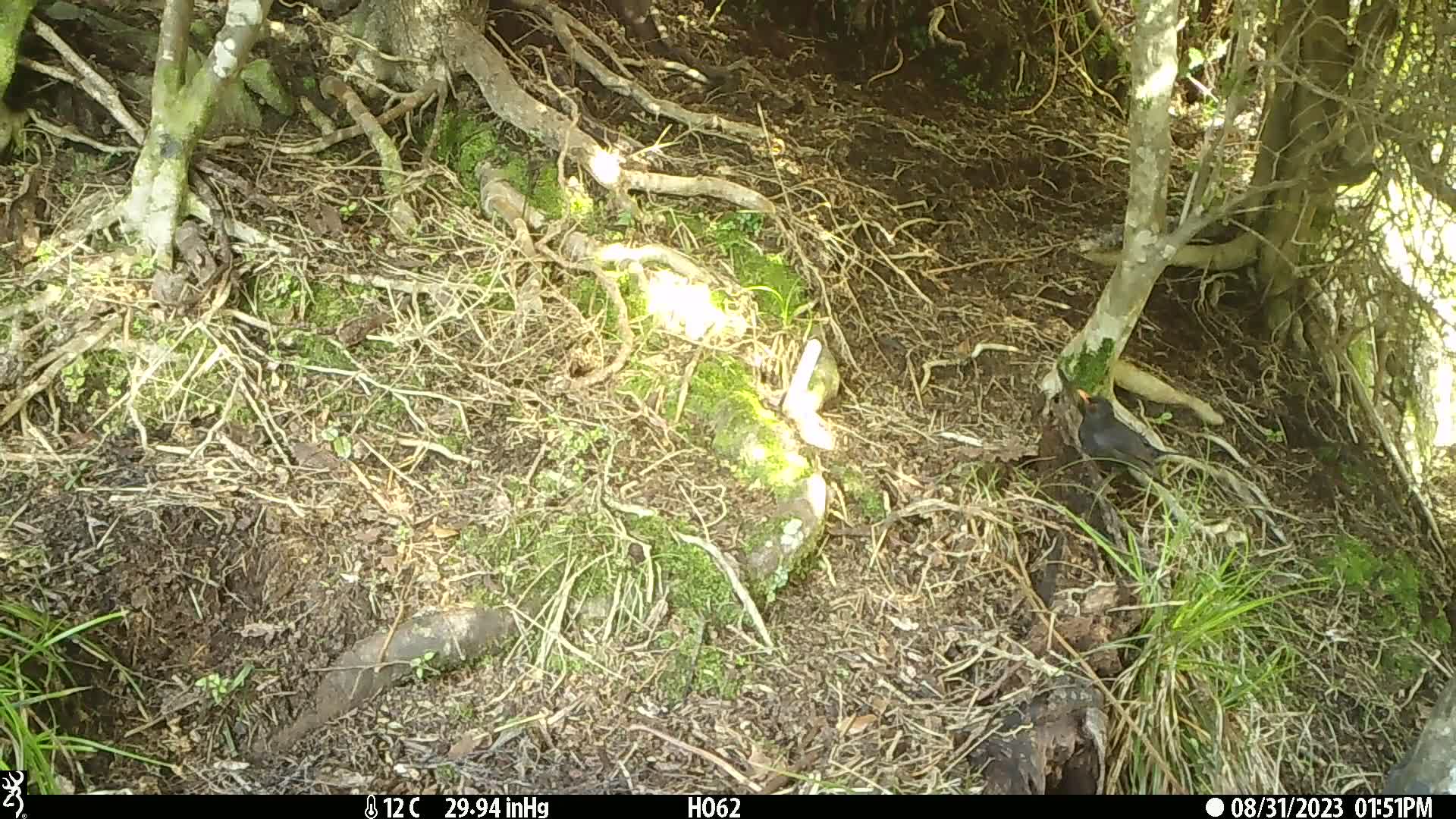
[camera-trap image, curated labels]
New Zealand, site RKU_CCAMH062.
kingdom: Animalia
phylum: Chordata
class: Aves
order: Passeriformes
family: Turdidae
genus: Turdus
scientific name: Turdus merula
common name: eurasian blackbird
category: blackbird